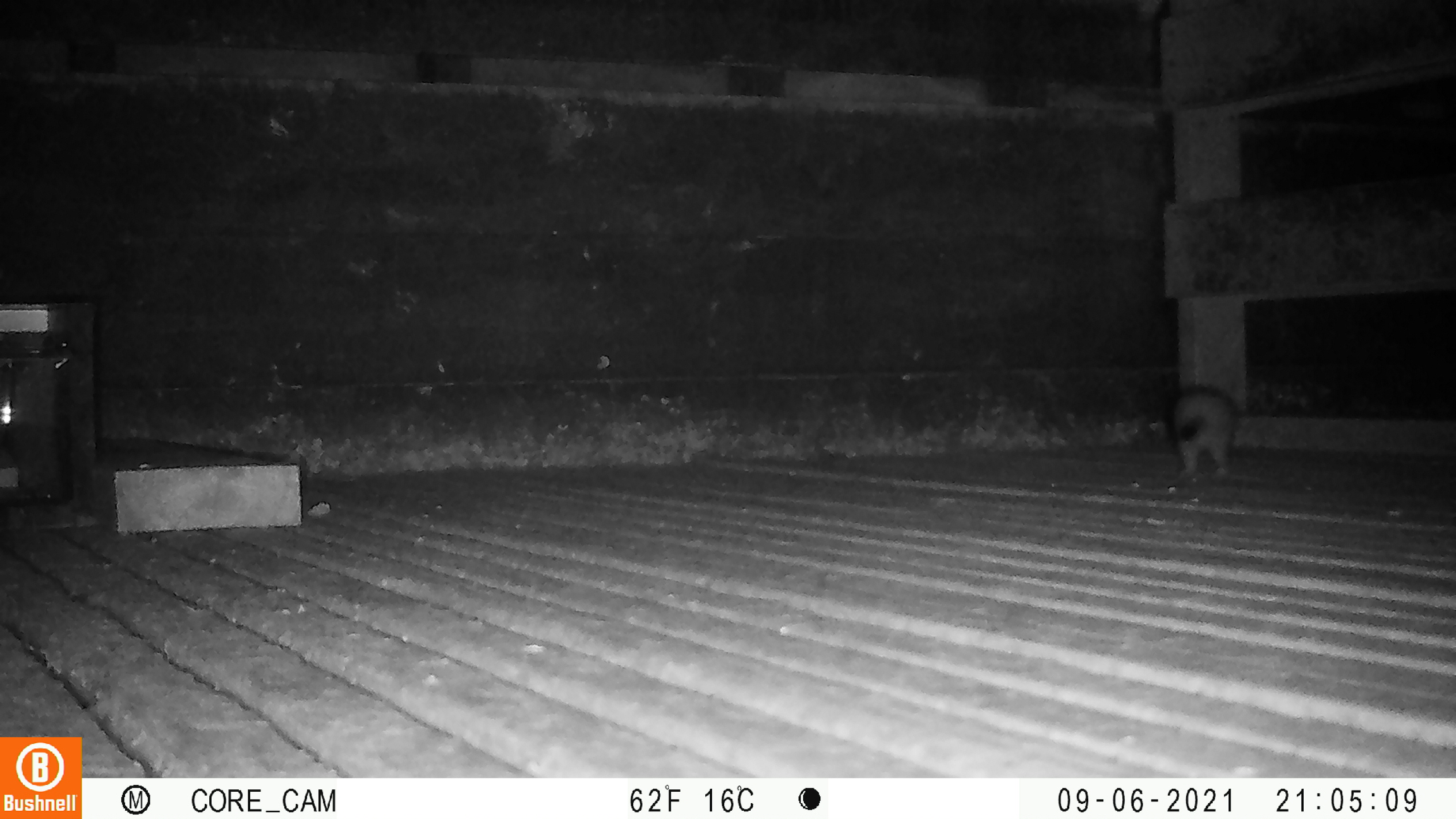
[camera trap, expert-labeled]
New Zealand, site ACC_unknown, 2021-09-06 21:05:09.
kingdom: Animalia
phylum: Chordata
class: Mammalia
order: Carnivora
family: Mustelidae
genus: Mustela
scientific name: Mustela erminea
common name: stoat